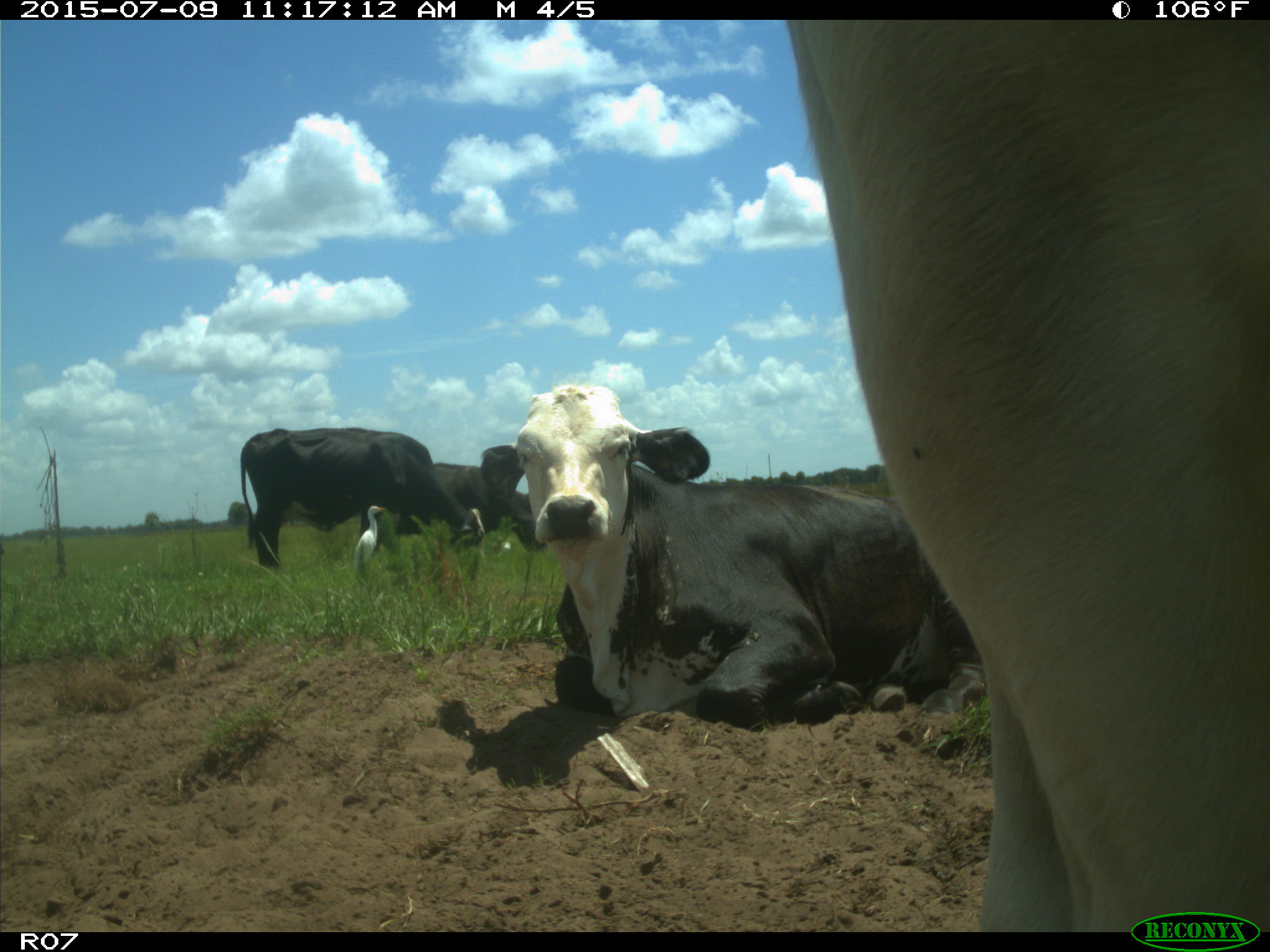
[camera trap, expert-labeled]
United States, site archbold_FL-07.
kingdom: Animalia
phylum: Chordata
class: Mammalia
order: Artiodactyla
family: Bovidae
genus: Bos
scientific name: Bos taurus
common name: domestic cow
Bos taurus (domestic cow).